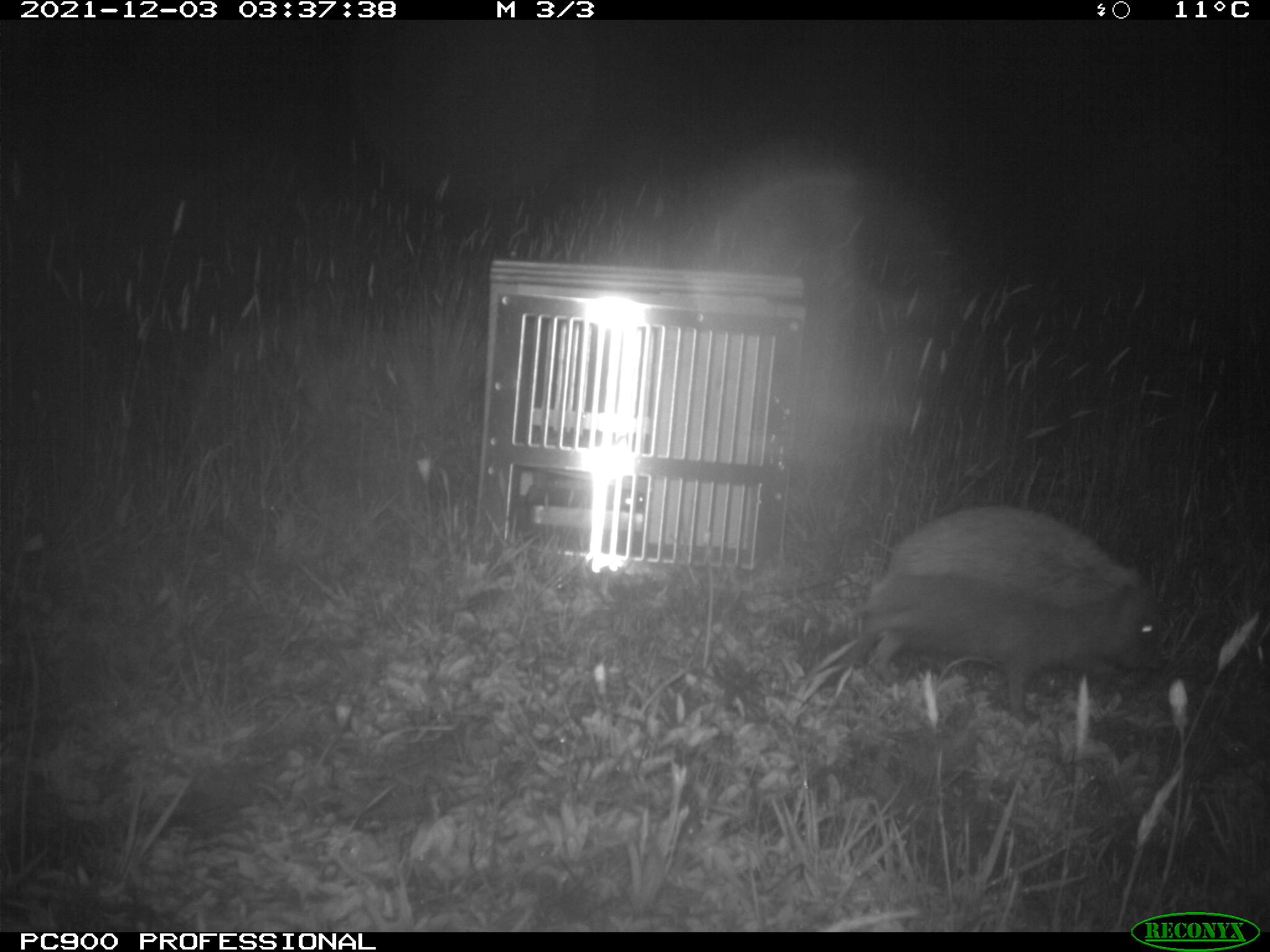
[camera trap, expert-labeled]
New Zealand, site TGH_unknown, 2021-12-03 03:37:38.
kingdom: Animalia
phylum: Chordata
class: Mammalia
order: Eulipotyphla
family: Erinaceidae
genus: Erinaceus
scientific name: Erinaceus europaeus europaeus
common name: european hedgehog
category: hedgehog